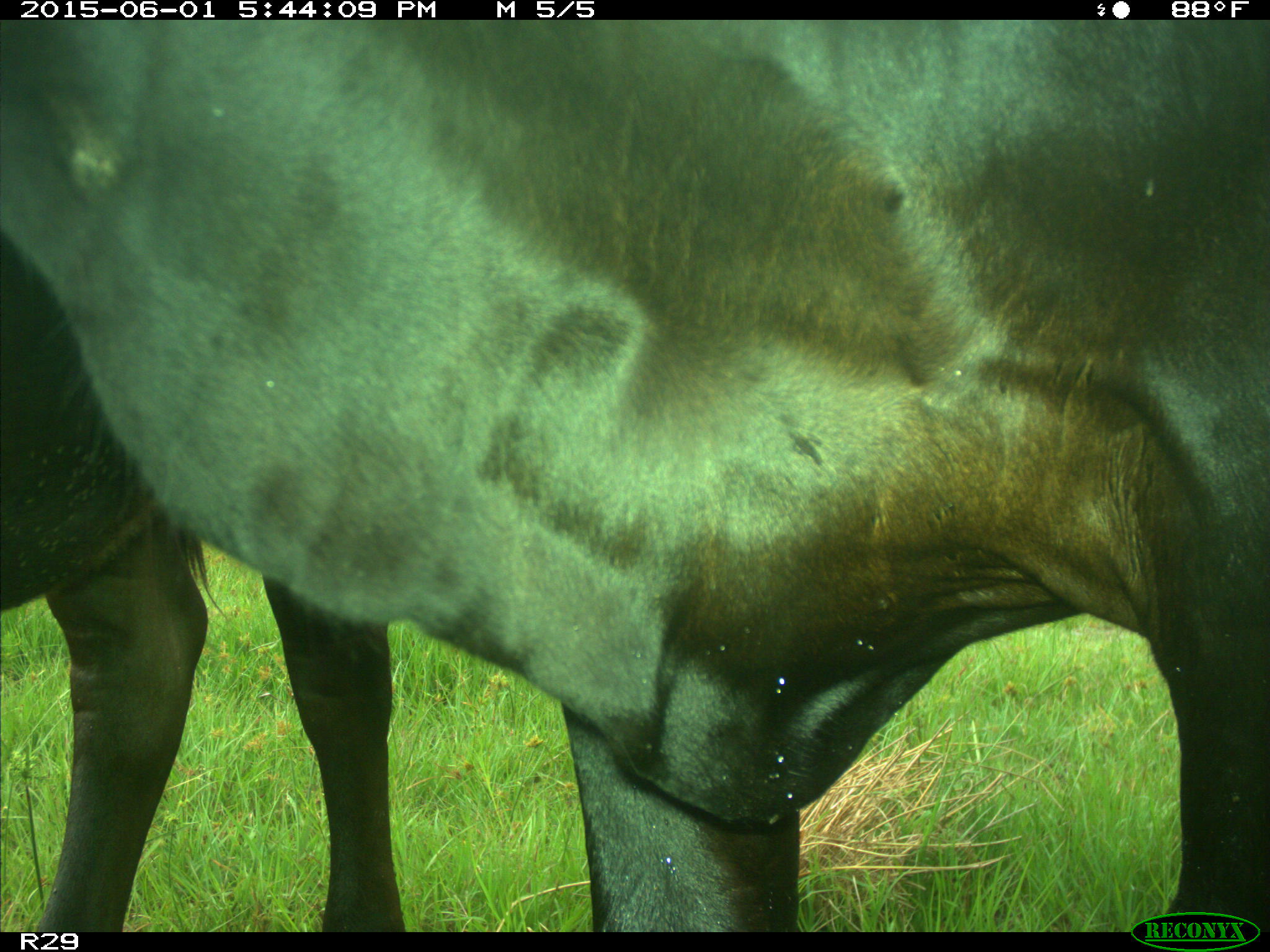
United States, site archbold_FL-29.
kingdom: Animalia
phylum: Chordata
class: Mammalia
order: Artiodactyla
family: Bovidae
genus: Bos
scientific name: Bos taurus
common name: domestic cow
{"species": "Bos taurus (domestic cow)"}